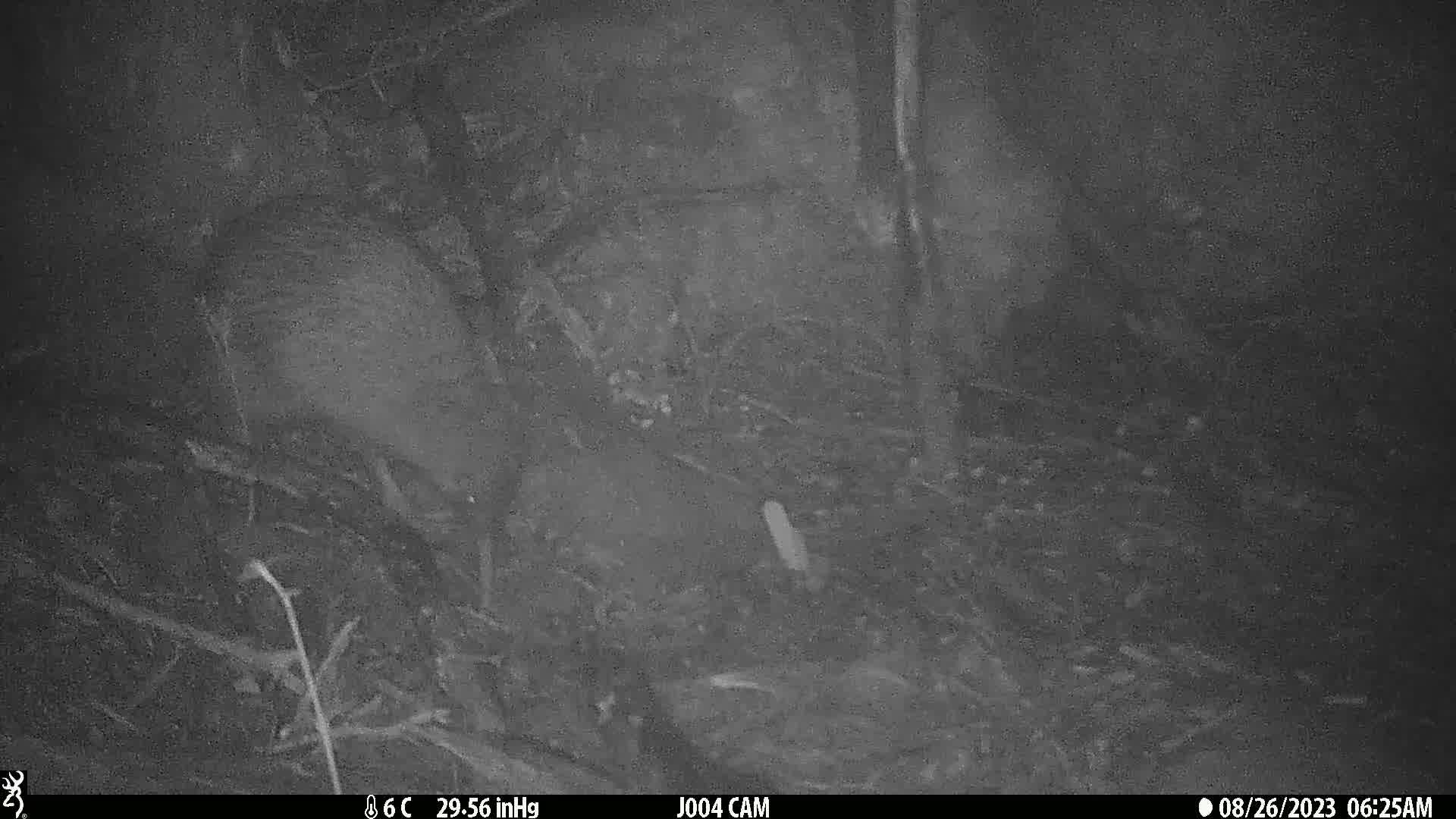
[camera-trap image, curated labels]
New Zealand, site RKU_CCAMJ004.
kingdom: Animalia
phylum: Chordata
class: Aves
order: Apterygiformes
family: Apterygidae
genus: Apteryx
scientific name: Apteryx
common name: kiwi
Kiwi (Apteryx).